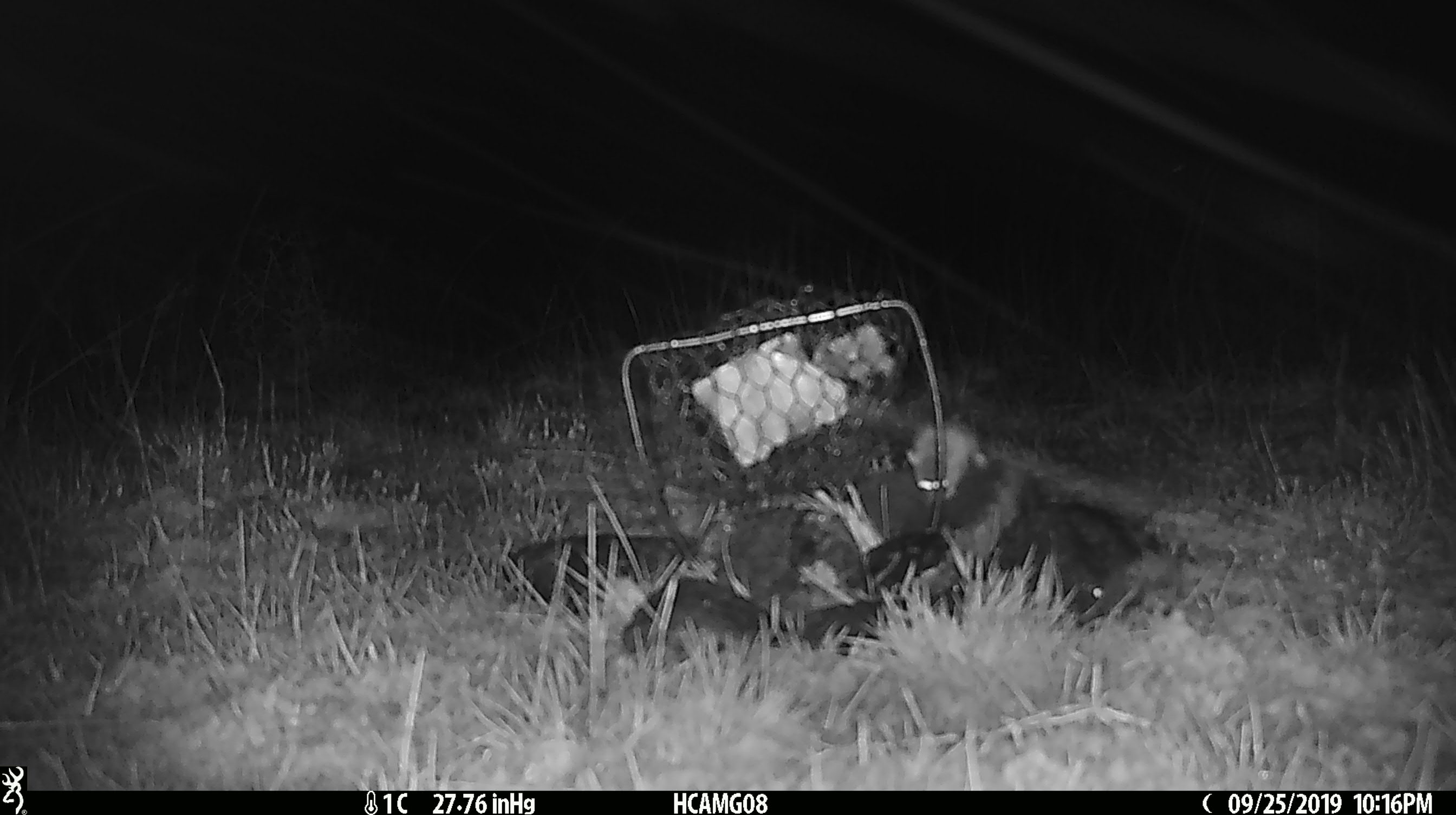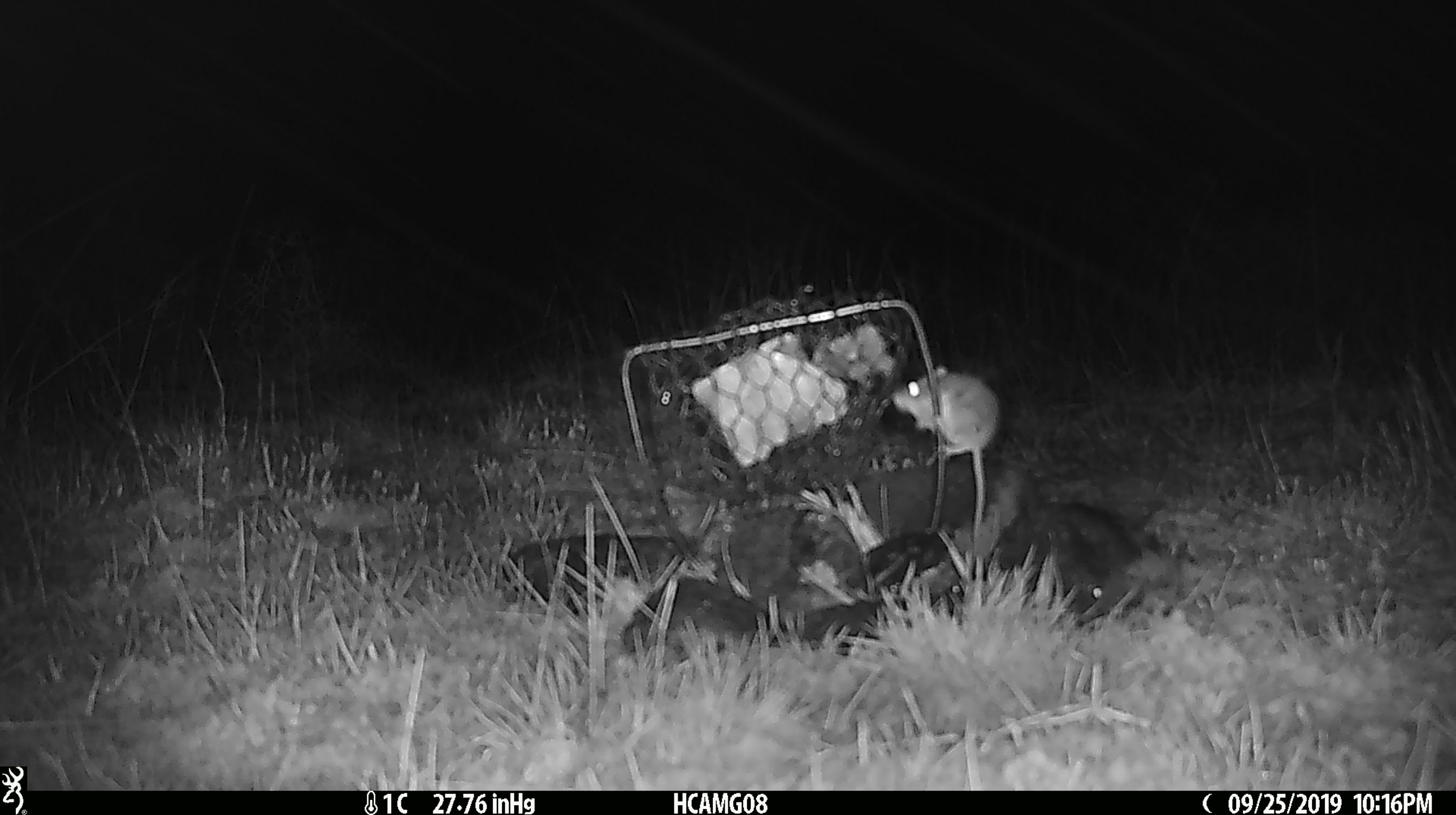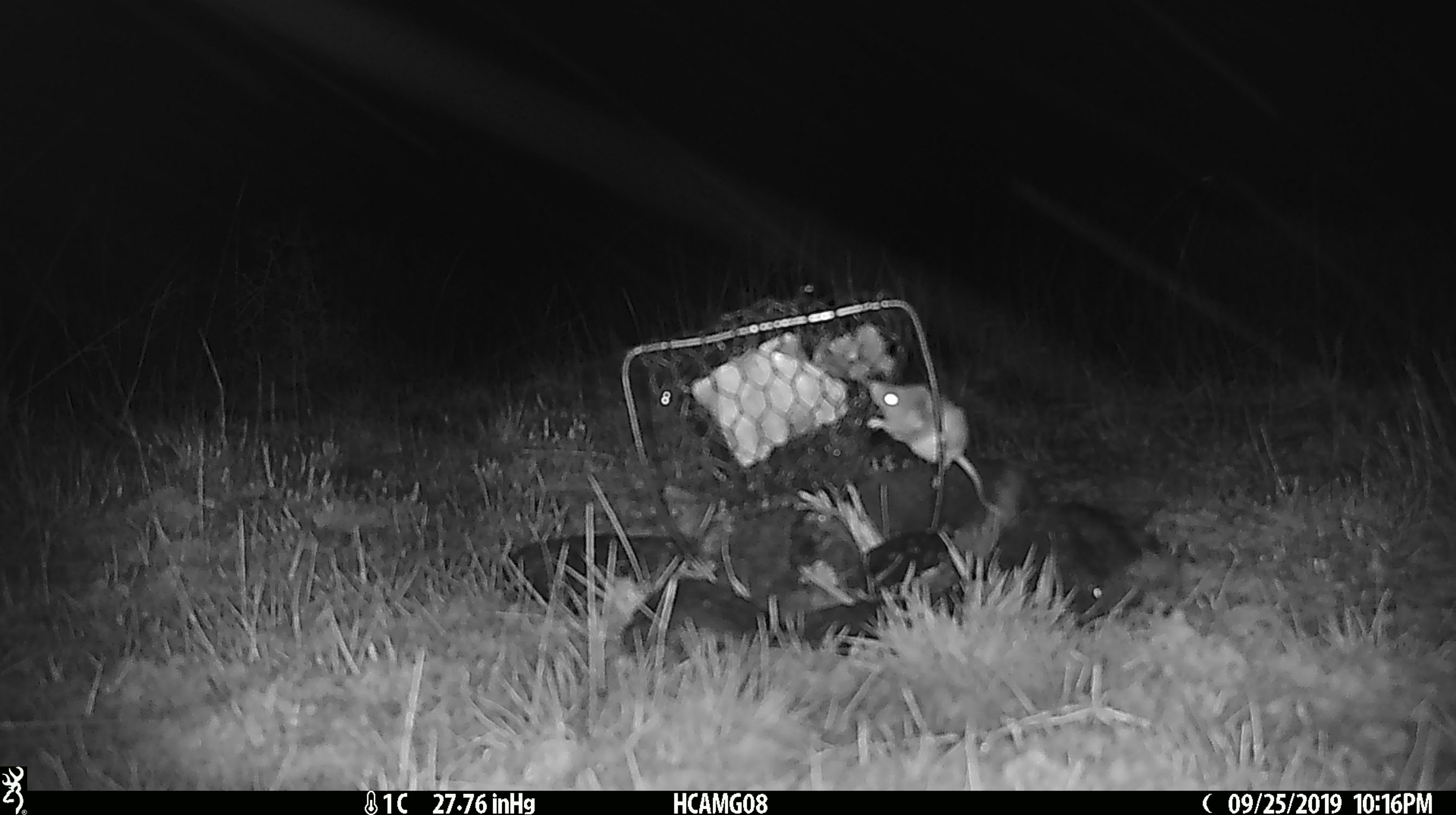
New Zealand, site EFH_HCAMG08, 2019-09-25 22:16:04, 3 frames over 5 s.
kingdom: Animalia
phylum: Chordata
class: Mammalia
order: Rodentia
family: Muridae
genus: Mus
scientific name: Mus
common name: mouse